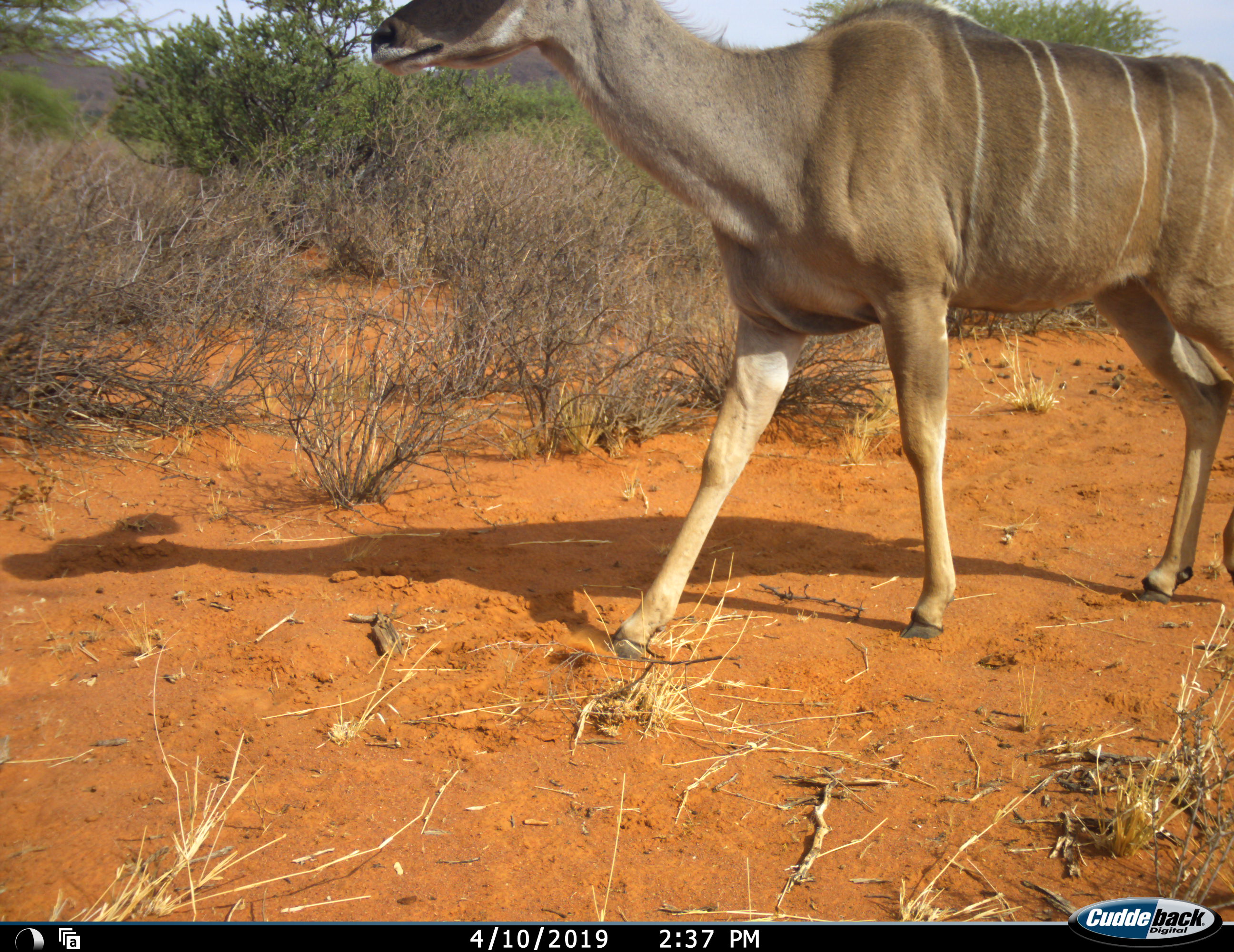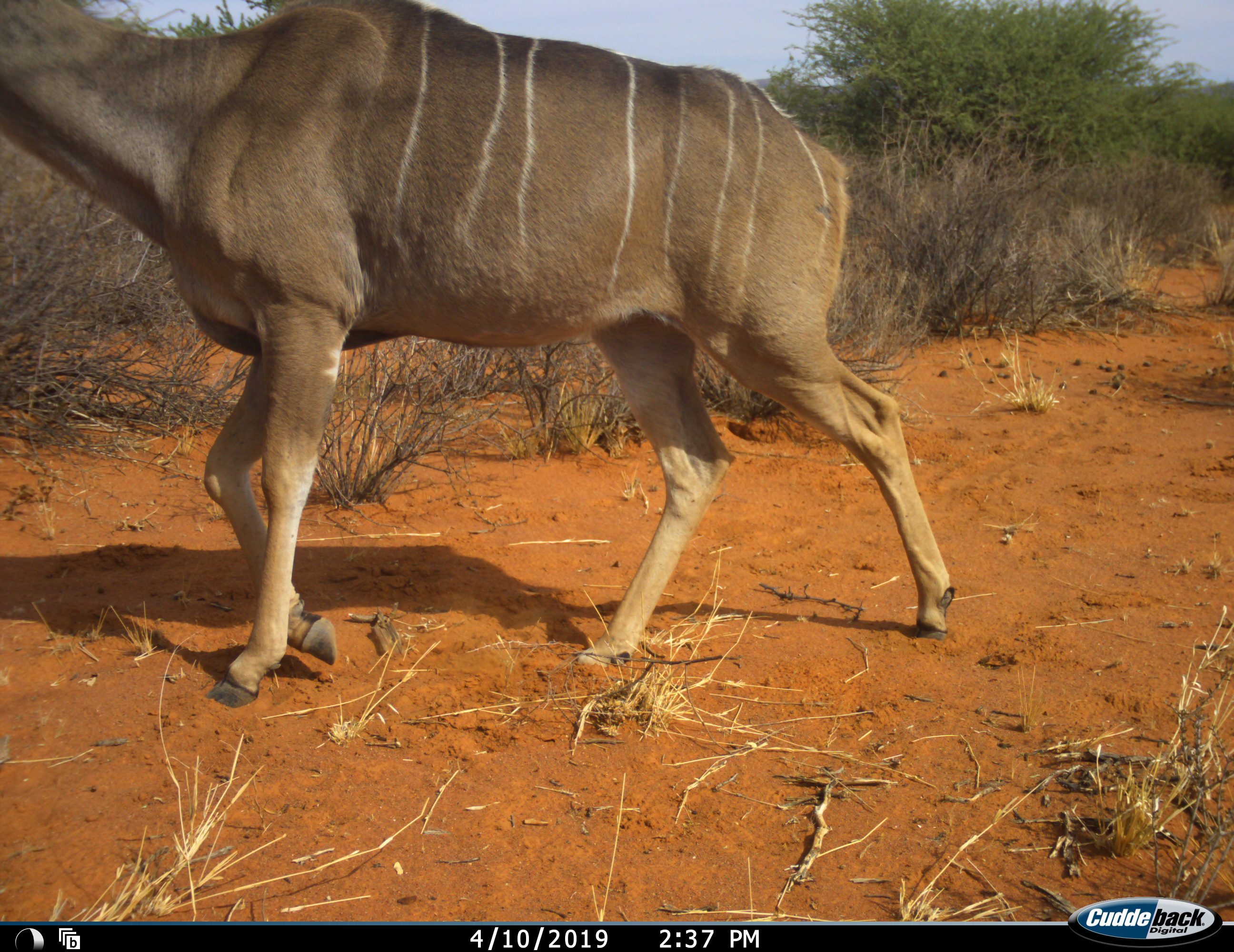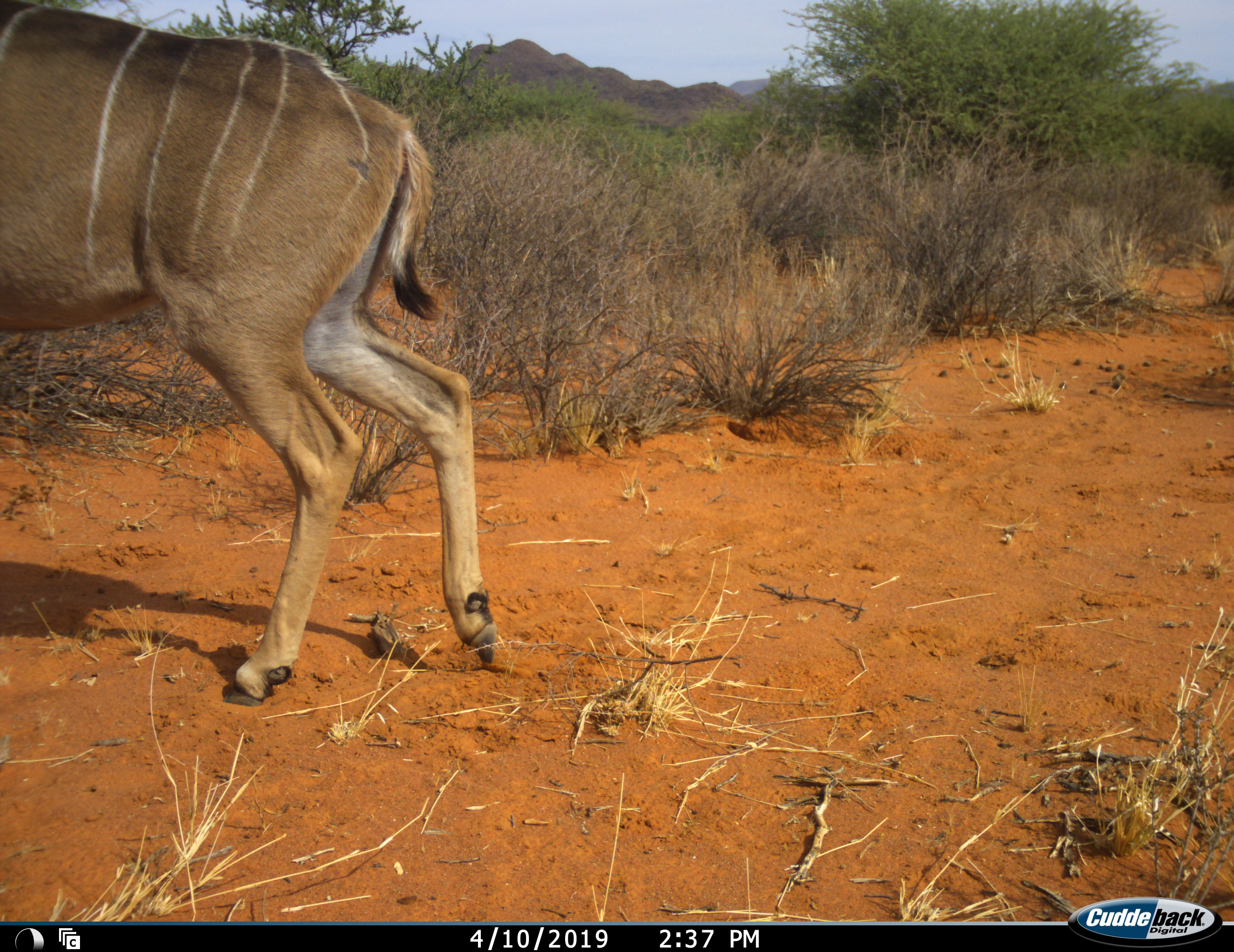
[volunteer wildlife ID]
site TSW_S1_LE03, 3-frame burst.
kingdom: Animalia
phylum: Chordata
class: Mammalia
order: Artiodactyla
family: Bovidae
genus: Tragelaphus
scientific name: Tragelaphus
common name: kudu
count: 1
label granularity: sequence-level